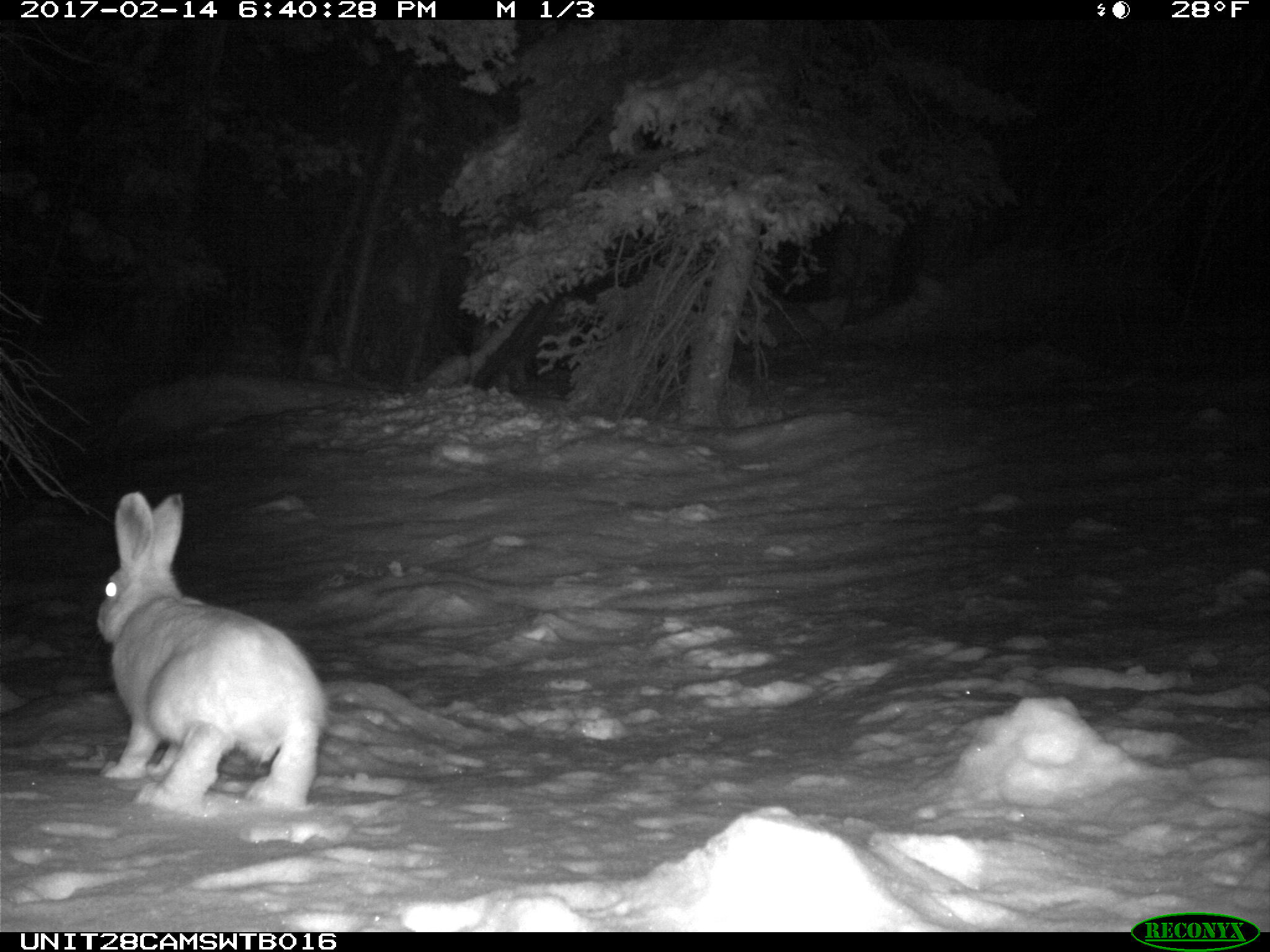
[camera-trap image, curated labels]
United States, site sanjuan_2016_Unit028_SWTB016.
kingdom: Animalia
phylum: Chordata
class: Mammalia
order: Lagomorpha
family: Leporidae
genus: Lepus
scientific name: Lepus americanus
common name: snowshoe hare